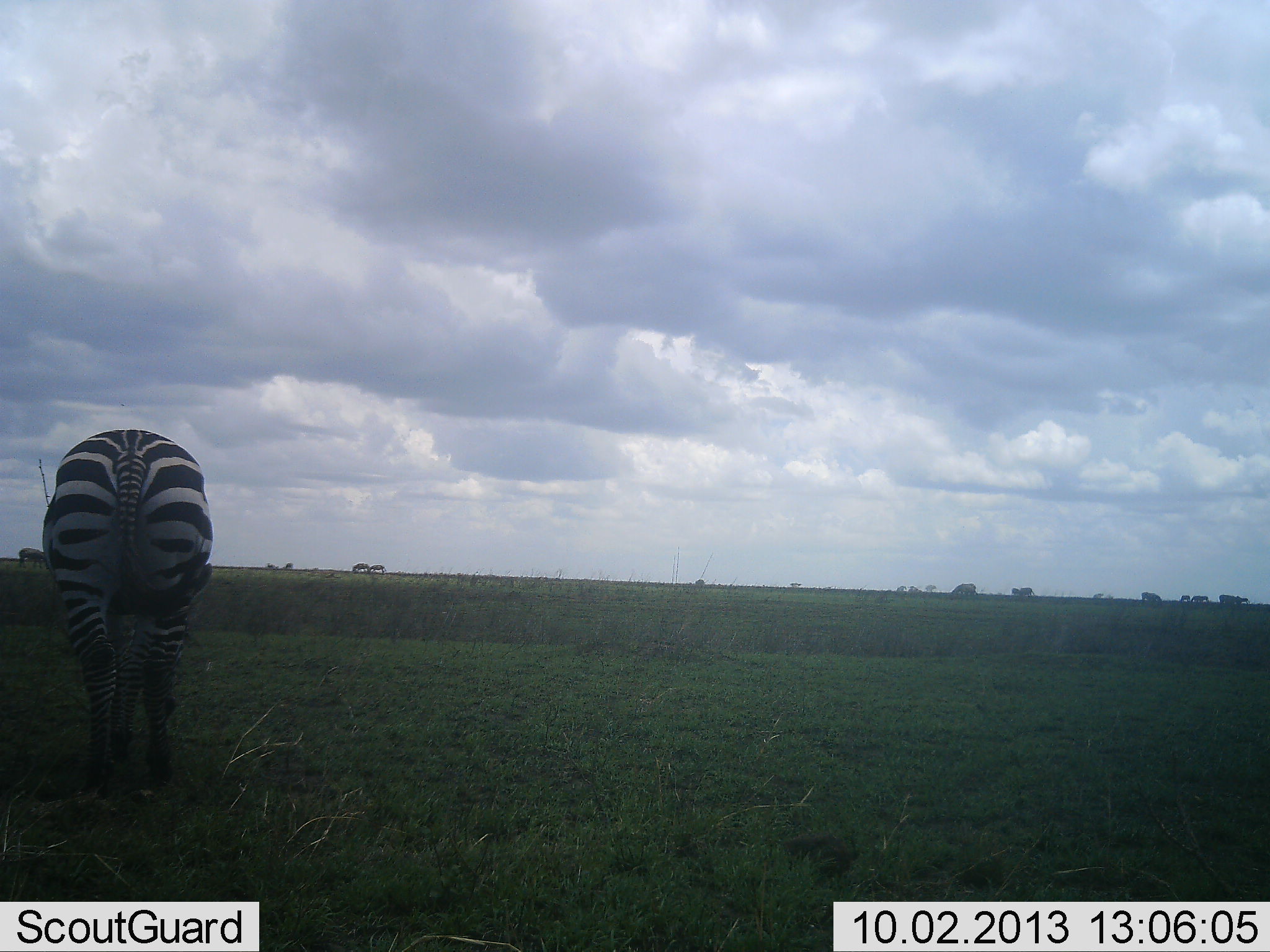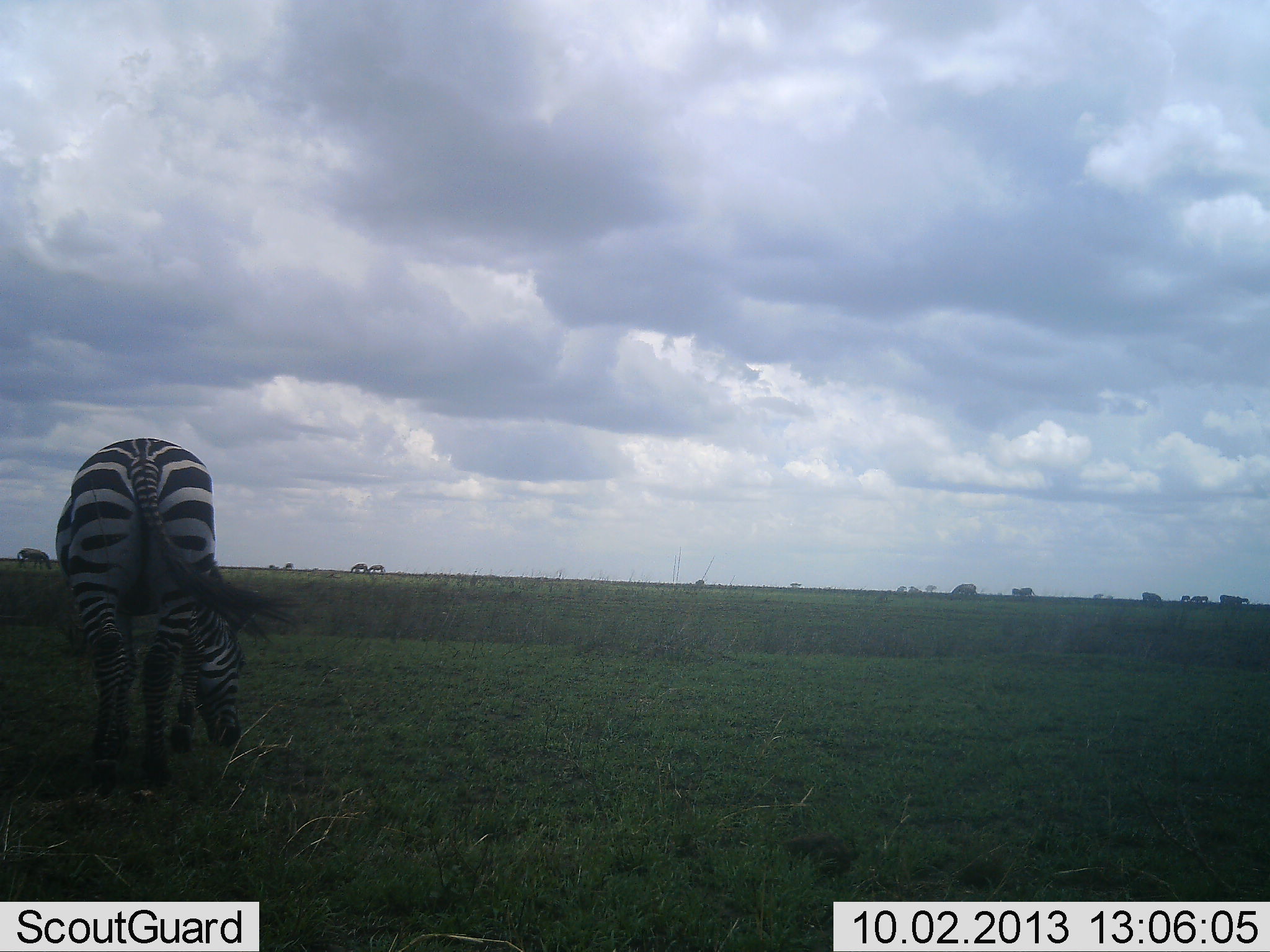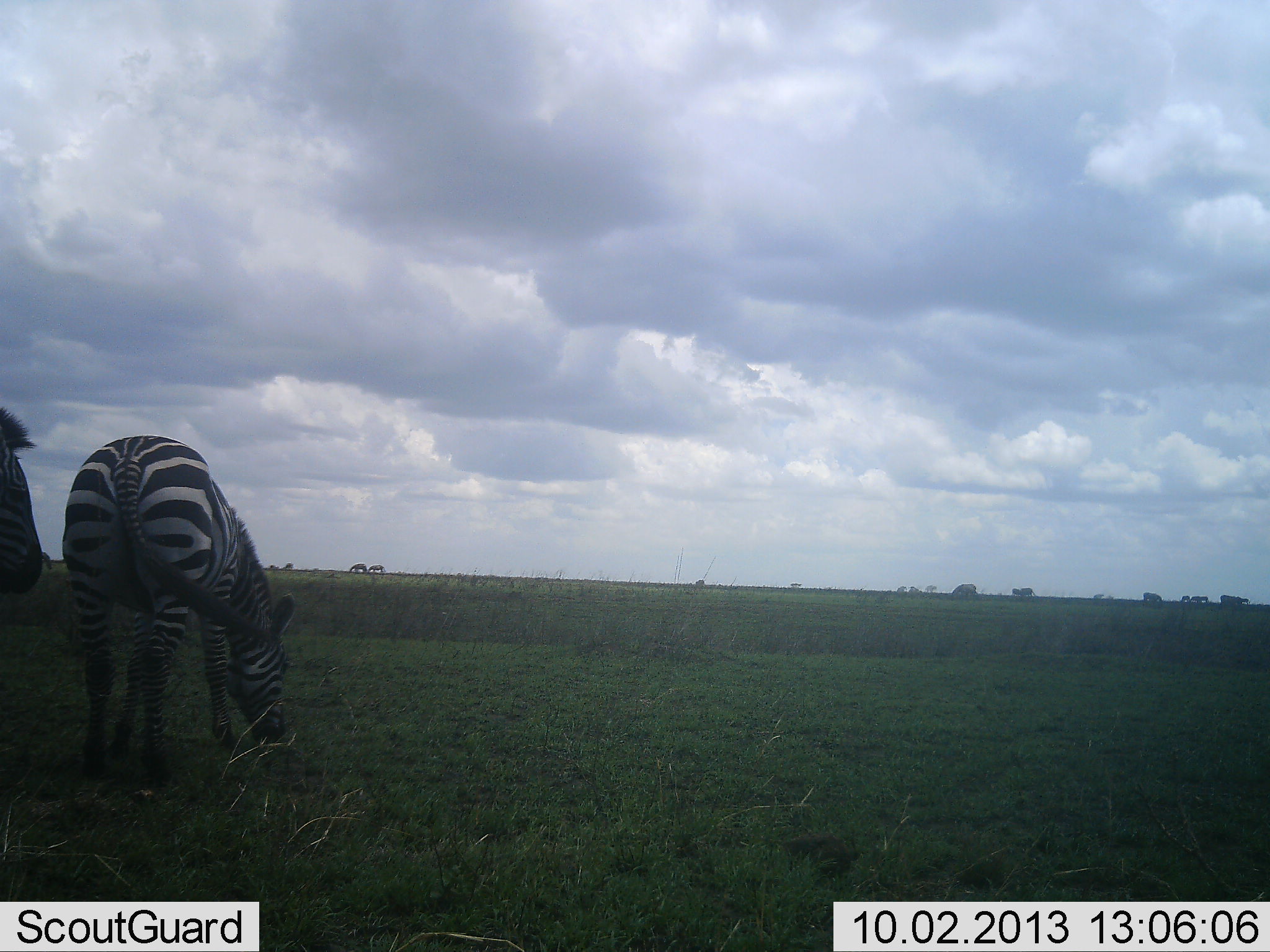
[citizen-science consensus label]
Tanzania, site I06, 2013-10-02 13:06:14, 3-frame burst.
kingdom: Animalia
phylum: Chordata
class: Mammalia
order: Perissodactyla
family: Equidae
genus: Equus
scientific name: Equus quagga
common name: plains zebra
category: zebra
Zebra (plains zebra) (Equus quagga), count 2. Behavior (volunteer vote fractions): standing 31%, resting 0%, moving 35%, interacting 0%. Young present (vote fraction): 0%. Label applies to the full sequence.